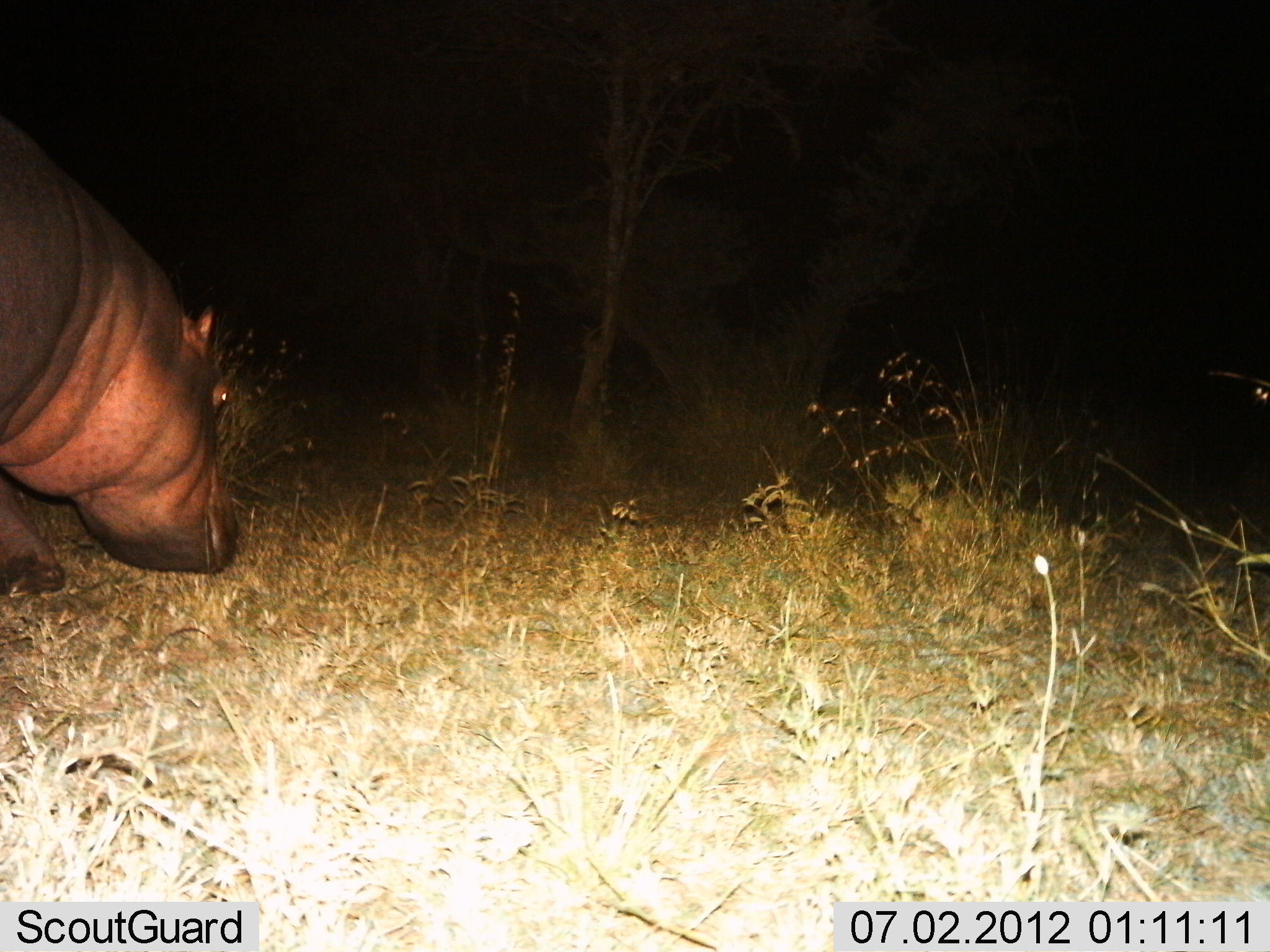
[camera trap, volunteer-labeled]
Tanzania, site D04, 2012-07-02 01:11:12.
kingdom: Animalia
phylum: Chordata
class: Mammalia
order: Artiodactyla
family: Hippopotamidae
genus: Hippopotamus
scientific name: Hippopotamus amphibius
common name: hippopotamus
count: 1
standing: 40%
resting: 0%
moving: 30%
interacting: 0%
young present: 0%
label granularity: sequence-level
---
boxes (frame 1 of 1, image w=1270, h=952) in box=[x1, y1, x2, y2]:
animal: box=[0, 118, 244, 598]